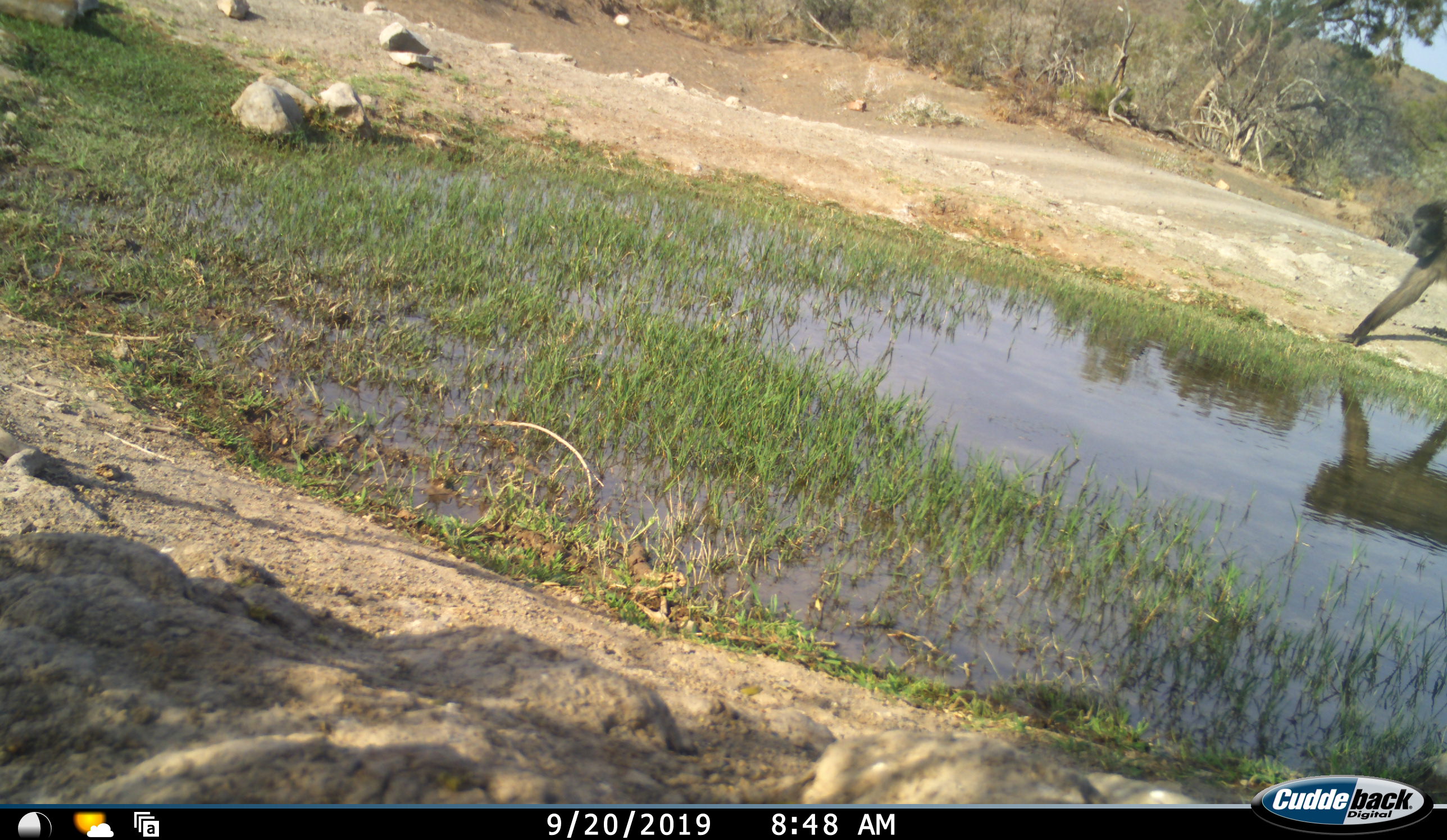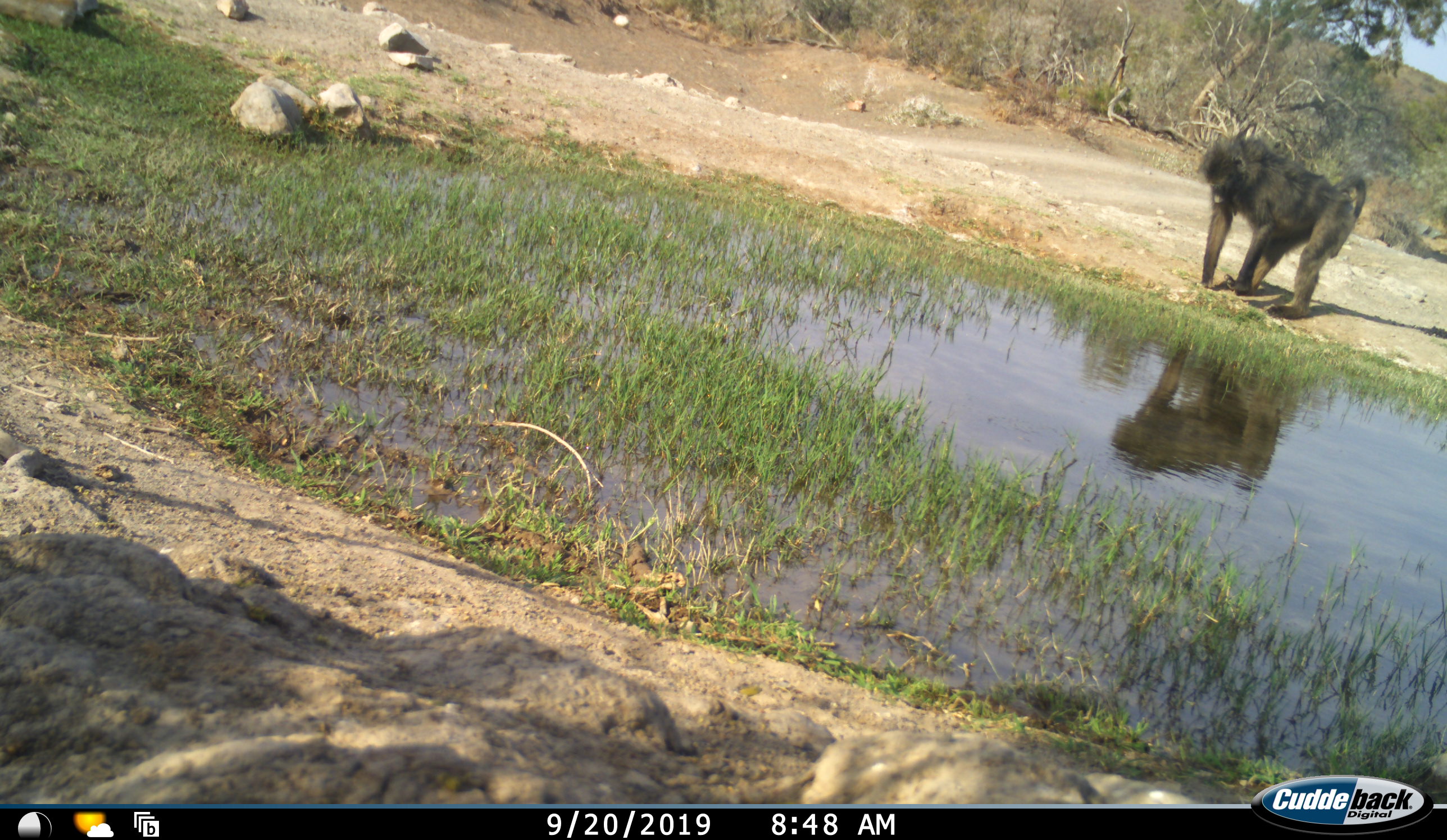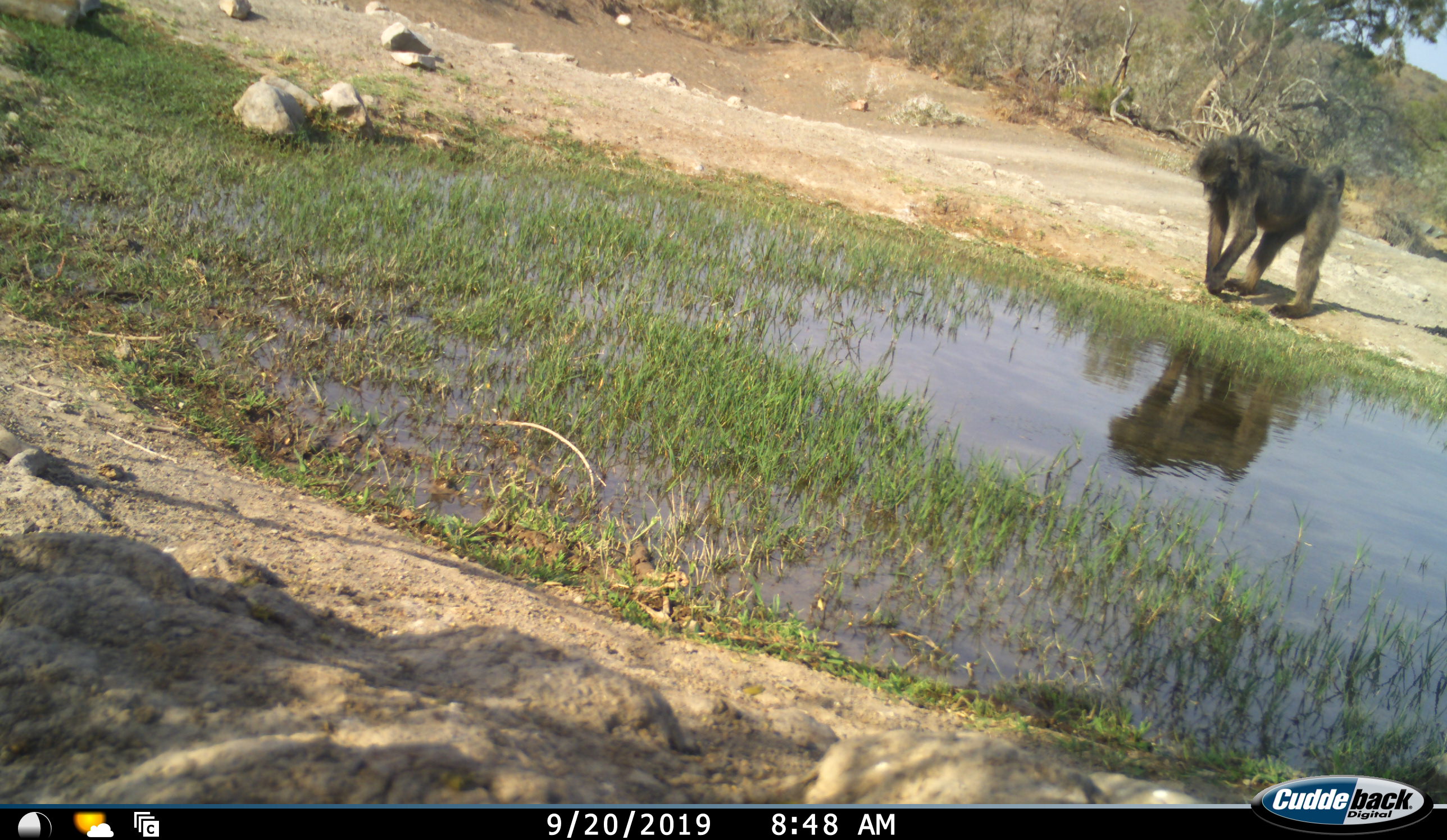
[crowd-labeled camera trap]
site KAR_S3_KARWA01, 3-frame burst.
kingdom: Animalia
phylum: Chordata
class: Mammalia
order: Primates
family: Cercopithecidae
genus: Papio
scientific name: Papio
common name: baboon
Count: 1.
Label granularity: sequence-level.